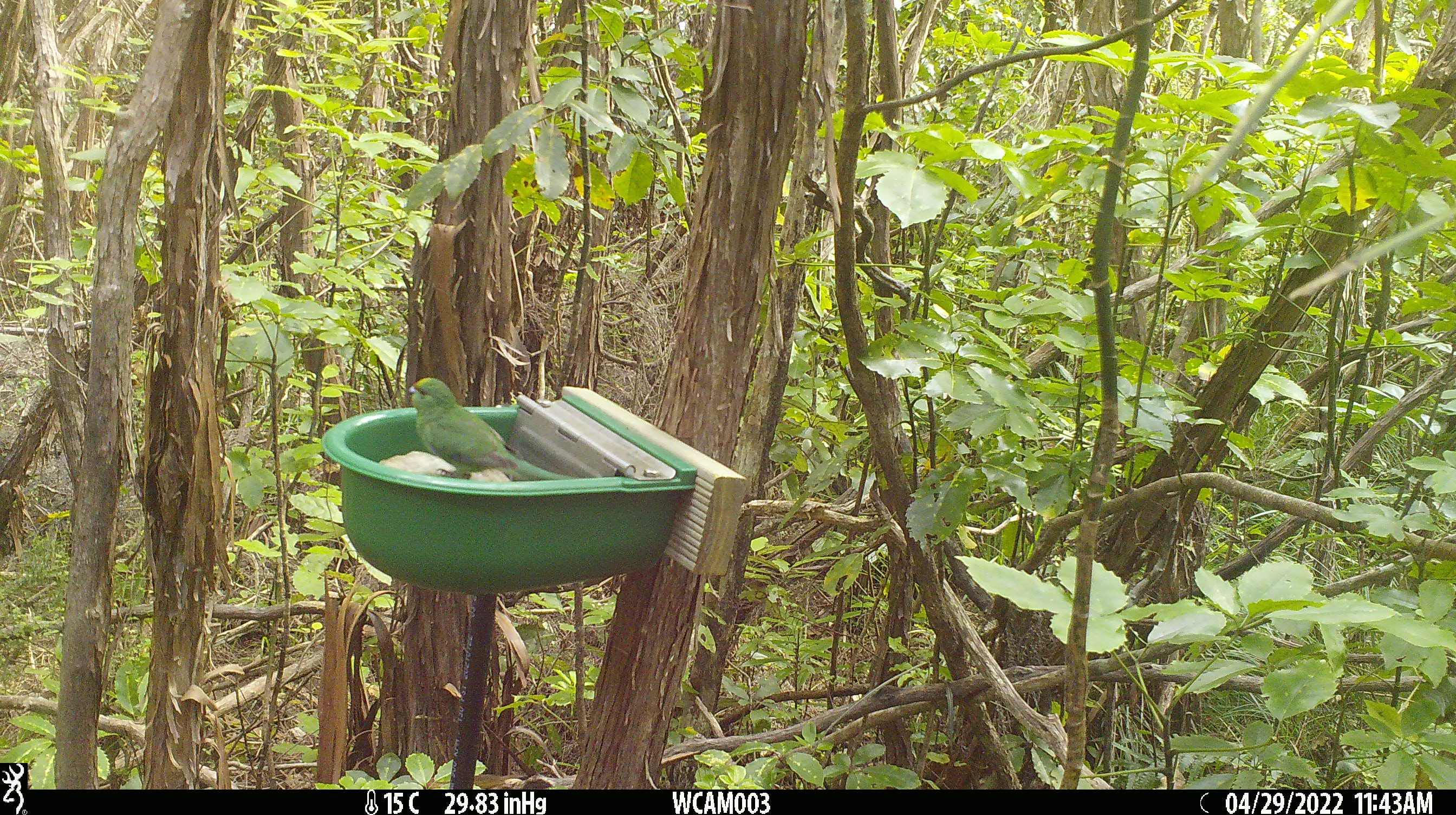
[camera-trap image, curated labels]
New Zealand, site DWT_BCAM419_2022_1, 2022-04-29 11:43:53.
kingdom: Animalia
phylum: Chordata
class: Aves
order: Psittaciformes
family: Psittaculidae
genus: Cyanoramphus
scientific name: Cyanoramphus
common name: parakeet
Parakeet (Cyanoramphus).